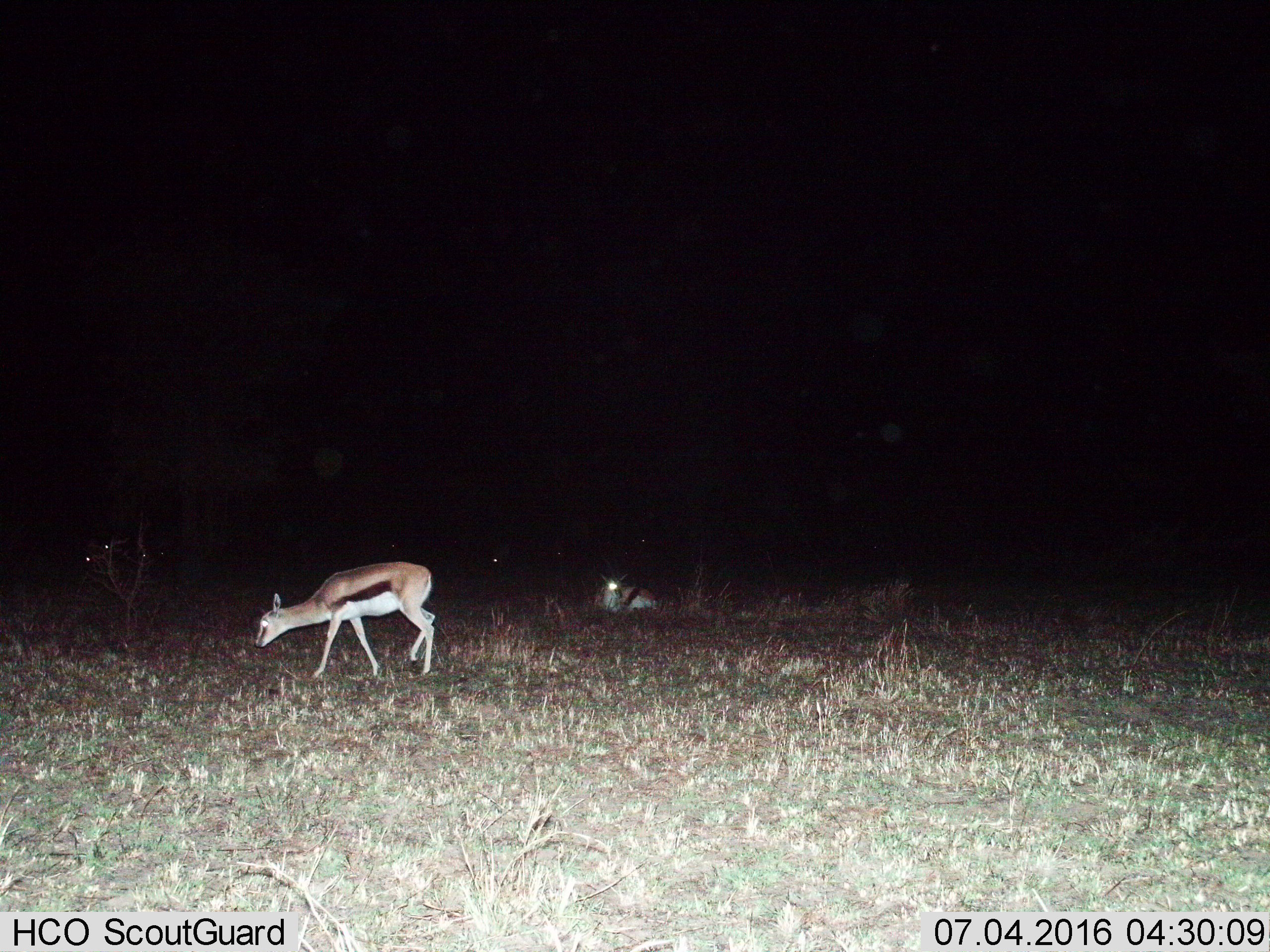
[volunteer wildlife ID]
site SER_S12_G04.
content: unidentified animal